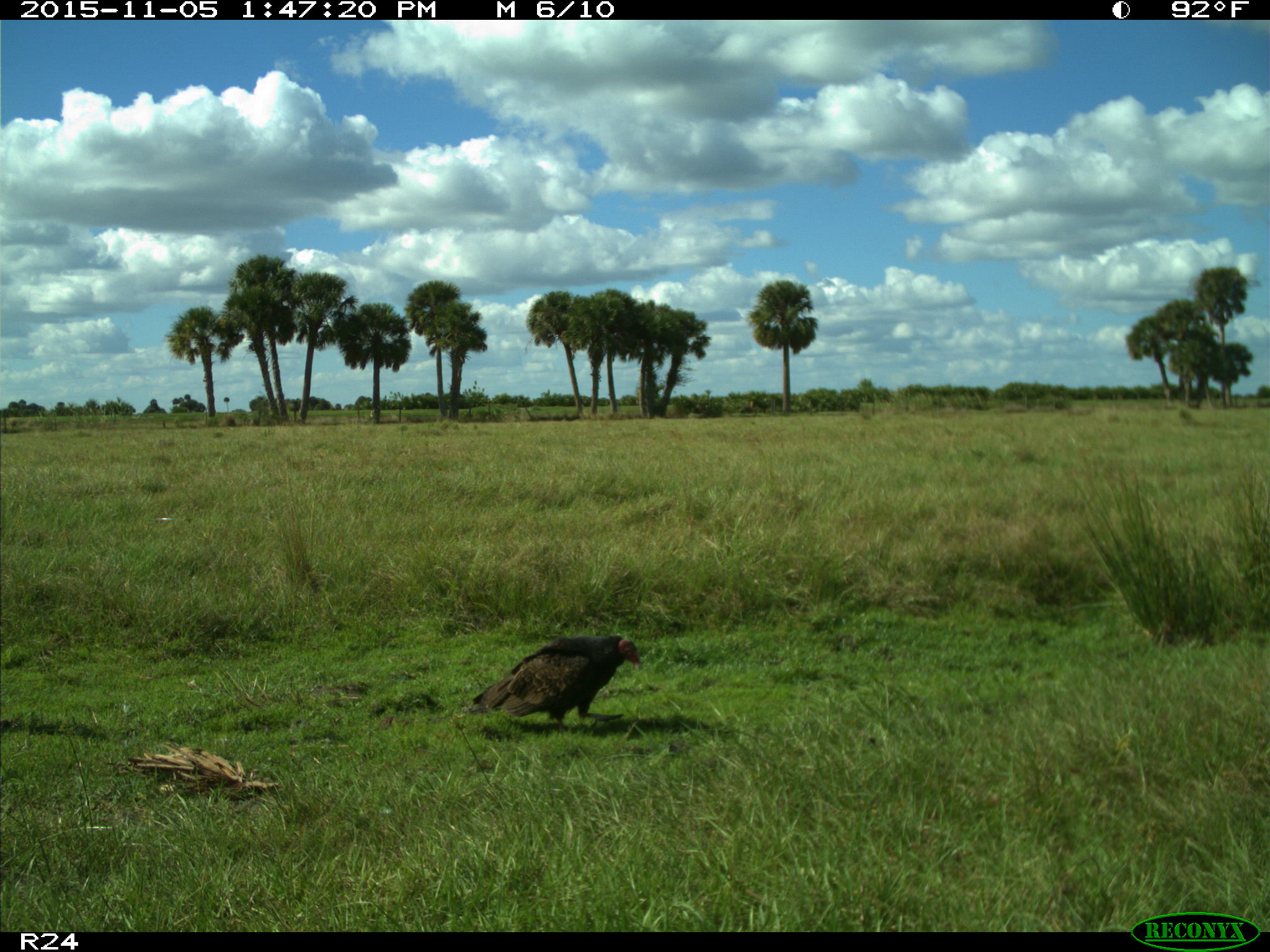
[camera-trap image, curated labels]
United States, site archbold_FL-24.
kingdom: Animalia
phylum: Chordata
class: Aves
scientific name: Aves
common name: birds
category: unidentified bird